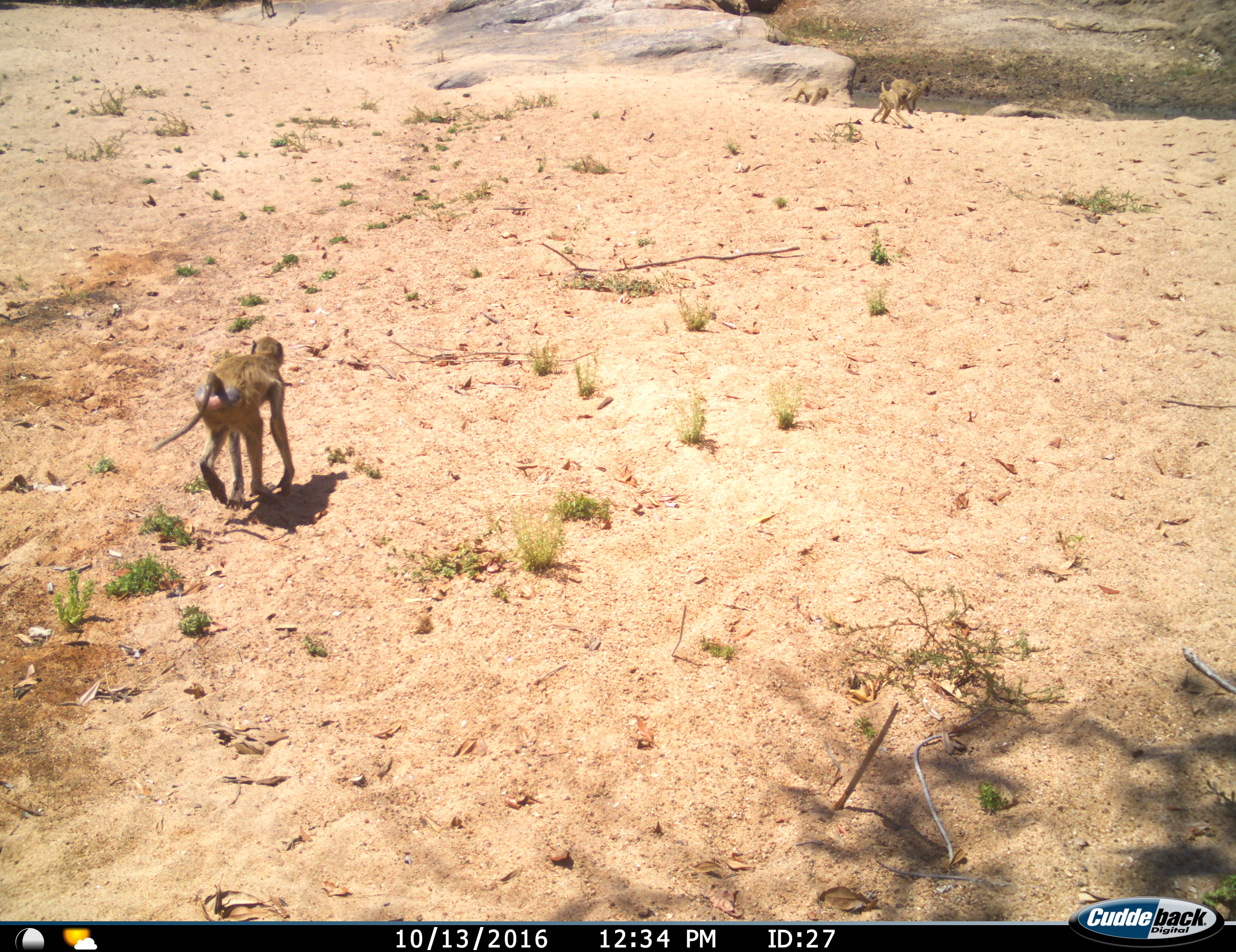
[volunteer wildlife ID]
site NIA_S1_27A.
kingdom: Animalia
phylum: Chordata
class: Mammalia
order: Primates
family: Cercopithecidae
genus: Papio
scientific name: Papio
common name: baboon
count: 4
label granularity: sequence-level